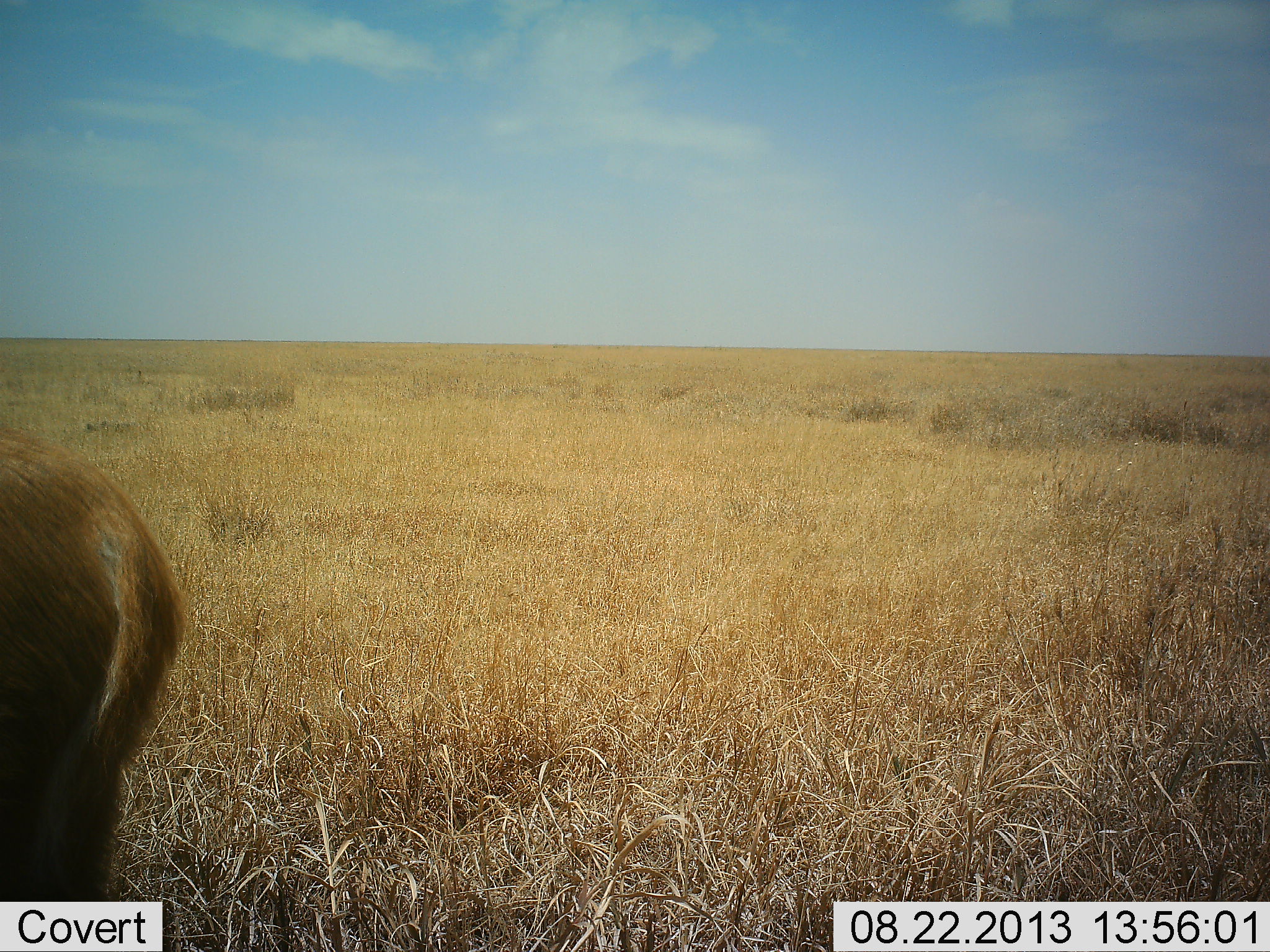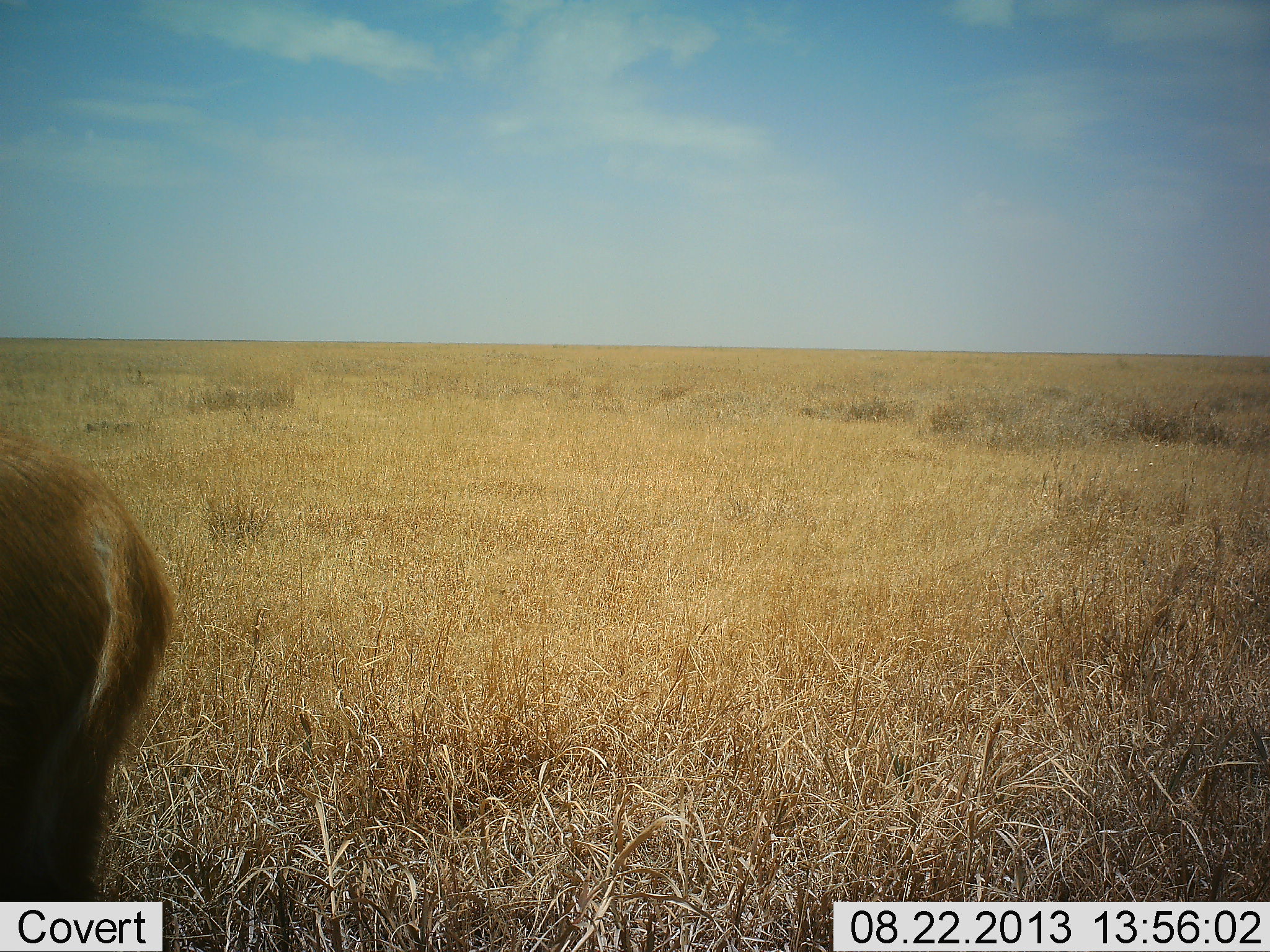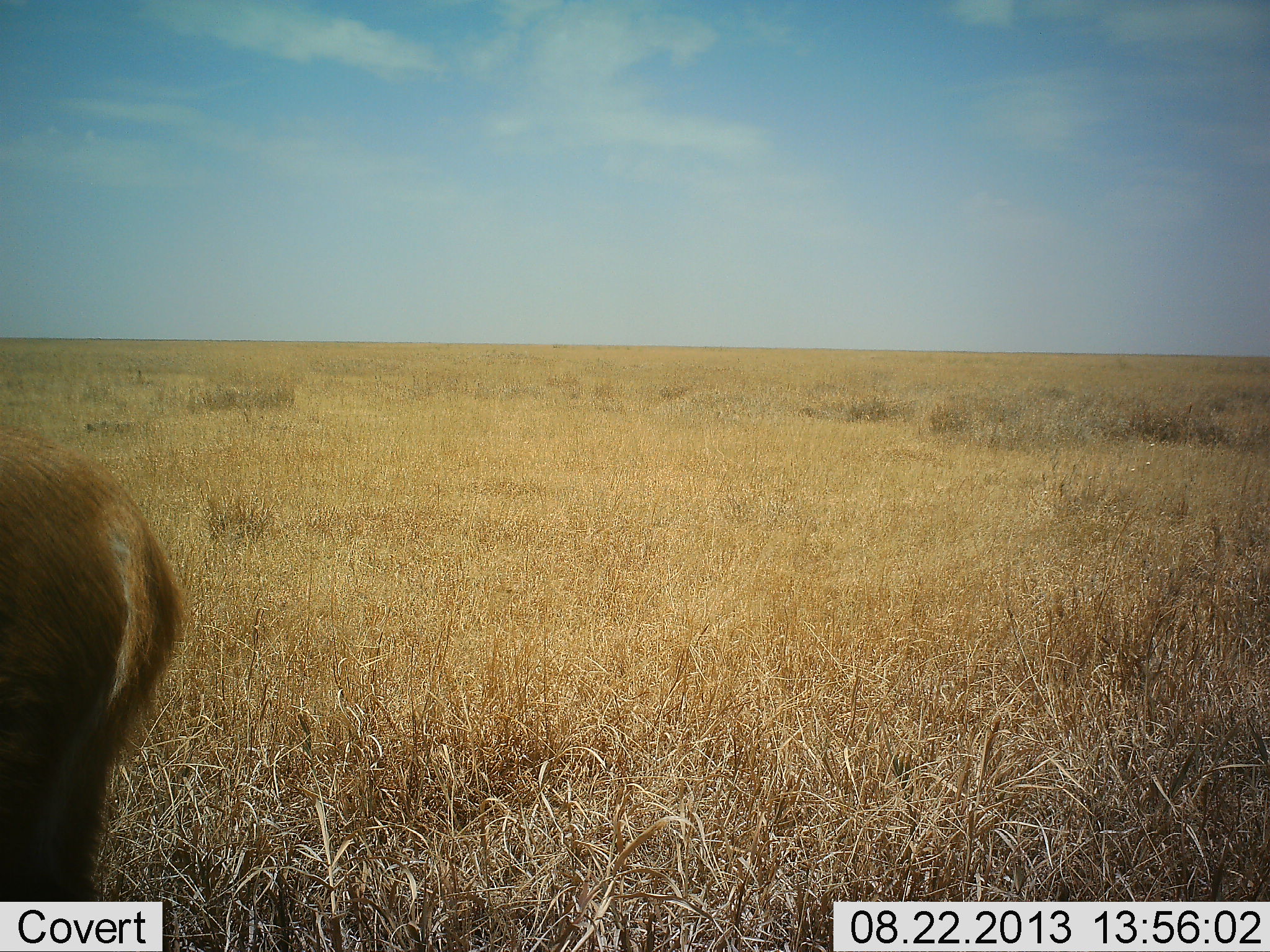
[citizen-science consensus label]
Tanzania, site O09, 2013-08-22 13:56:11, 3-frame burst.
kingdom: Animalia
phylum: Chordata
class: Mammalia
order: Artiodactyla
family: Bovidae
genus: Redunca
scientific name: Redunca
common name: reedbuck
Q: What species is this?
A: Reedbuck (Redunca).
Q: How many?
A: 1.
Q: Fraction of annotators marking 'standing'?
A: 100%.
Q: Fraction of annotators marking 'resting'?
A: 0%.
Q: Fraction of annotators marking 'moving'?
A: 0%.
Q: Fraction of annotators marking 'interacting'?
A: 0%.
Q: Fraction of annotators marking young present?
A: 0%.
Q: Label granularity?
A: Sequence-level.